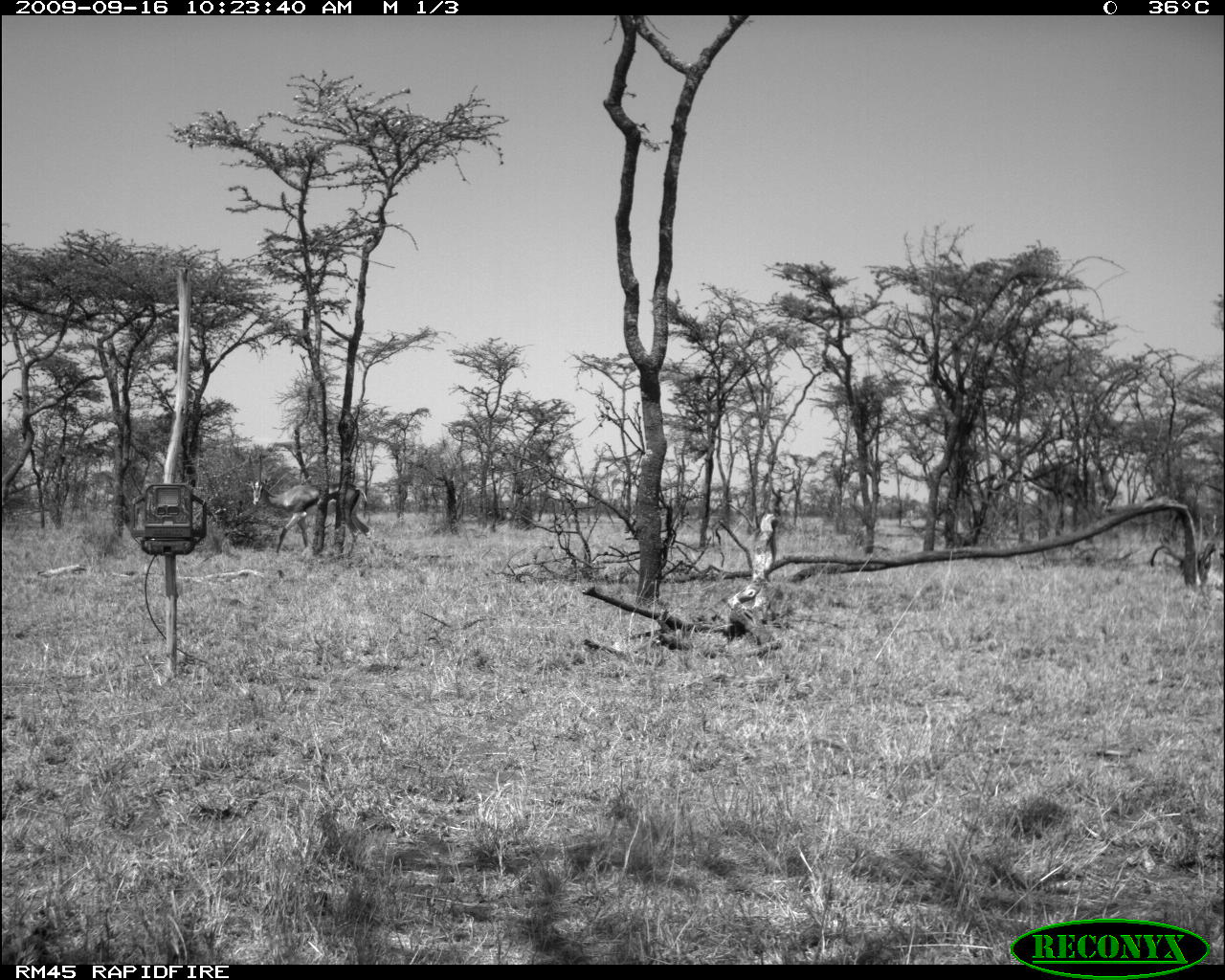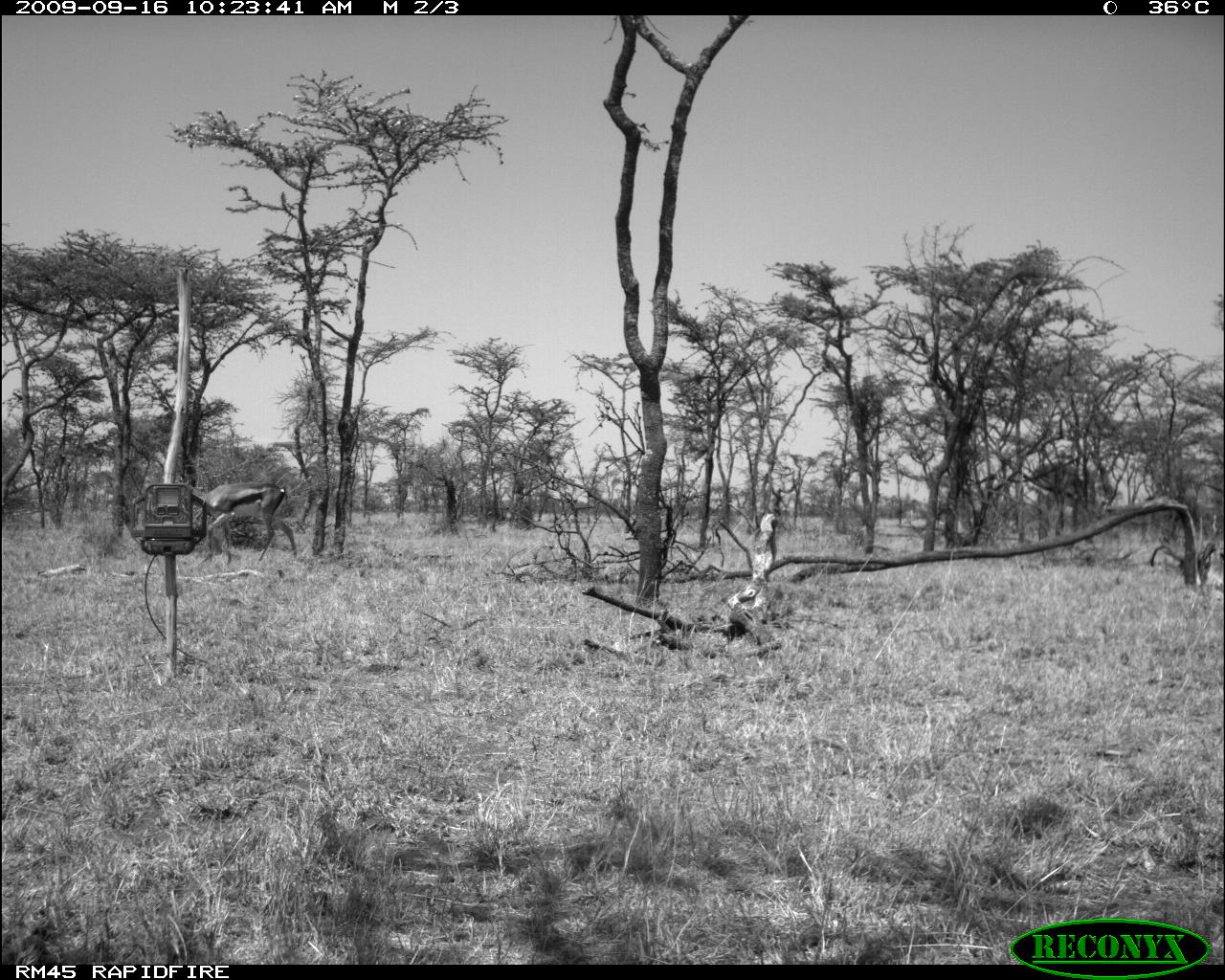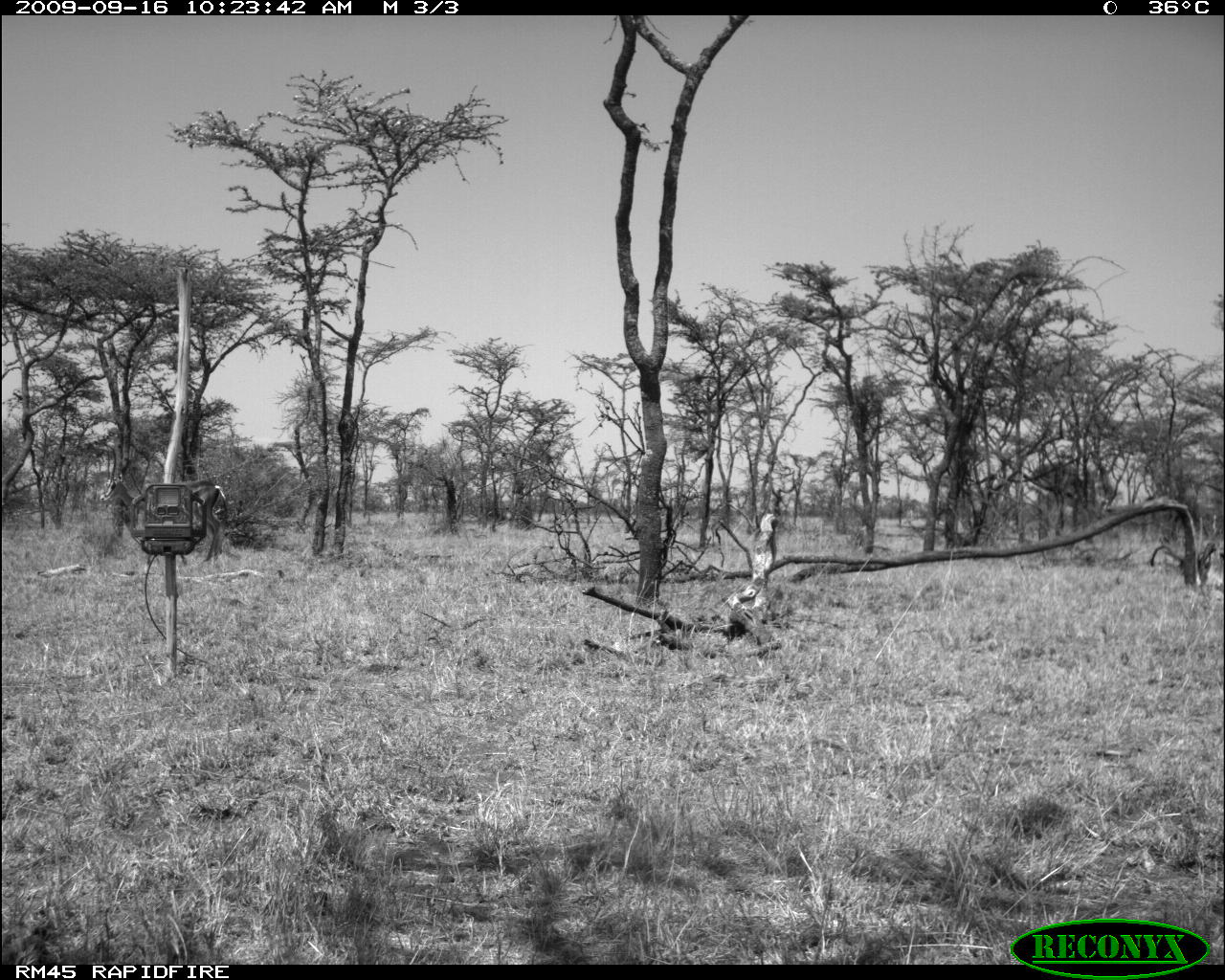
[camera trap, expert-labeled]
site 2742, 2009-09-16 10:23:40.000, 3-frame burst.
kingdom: Animalia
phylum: Chordata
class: Mammalia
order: Artiodactyla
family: Bovidae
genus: Nanger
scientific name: Nanger granti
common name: grant's gazelle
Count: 1.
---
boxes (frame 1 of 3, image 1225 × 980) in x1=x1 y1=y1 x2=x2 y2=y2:
nanger granti: x1=244 y1=450 x2=377 y2=557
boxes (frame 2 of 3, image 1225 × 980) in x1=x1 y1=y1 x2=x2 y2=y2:
nanger granti: x1=189 y1=481 x2=298 y2=565